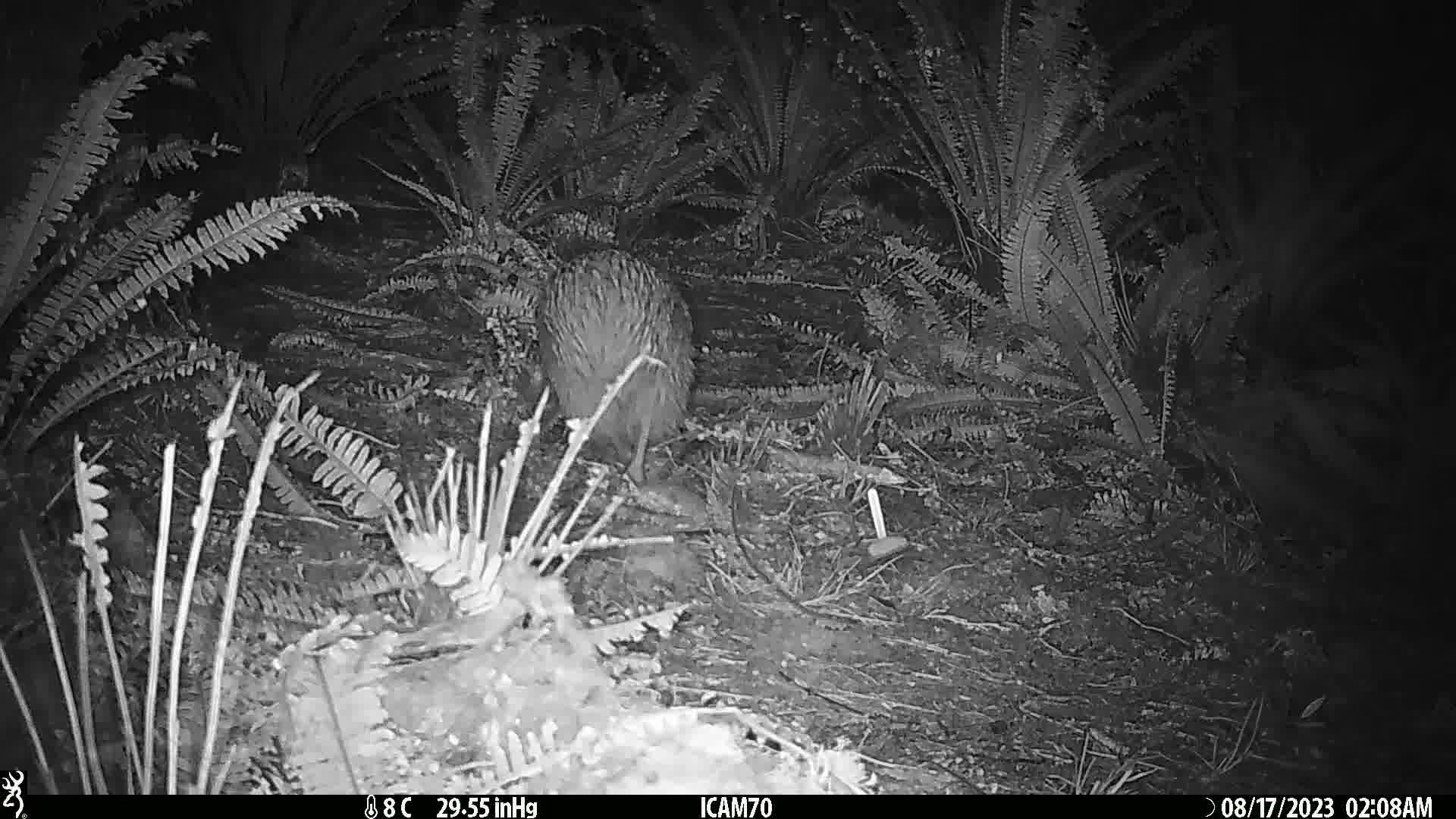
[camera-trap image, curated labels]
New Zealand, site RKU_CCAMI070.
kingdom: Animalia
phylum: Chordata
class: Aves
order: Apterygiformes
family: Apterygidae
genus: Apteryx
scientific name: Apteryx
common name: kiwi